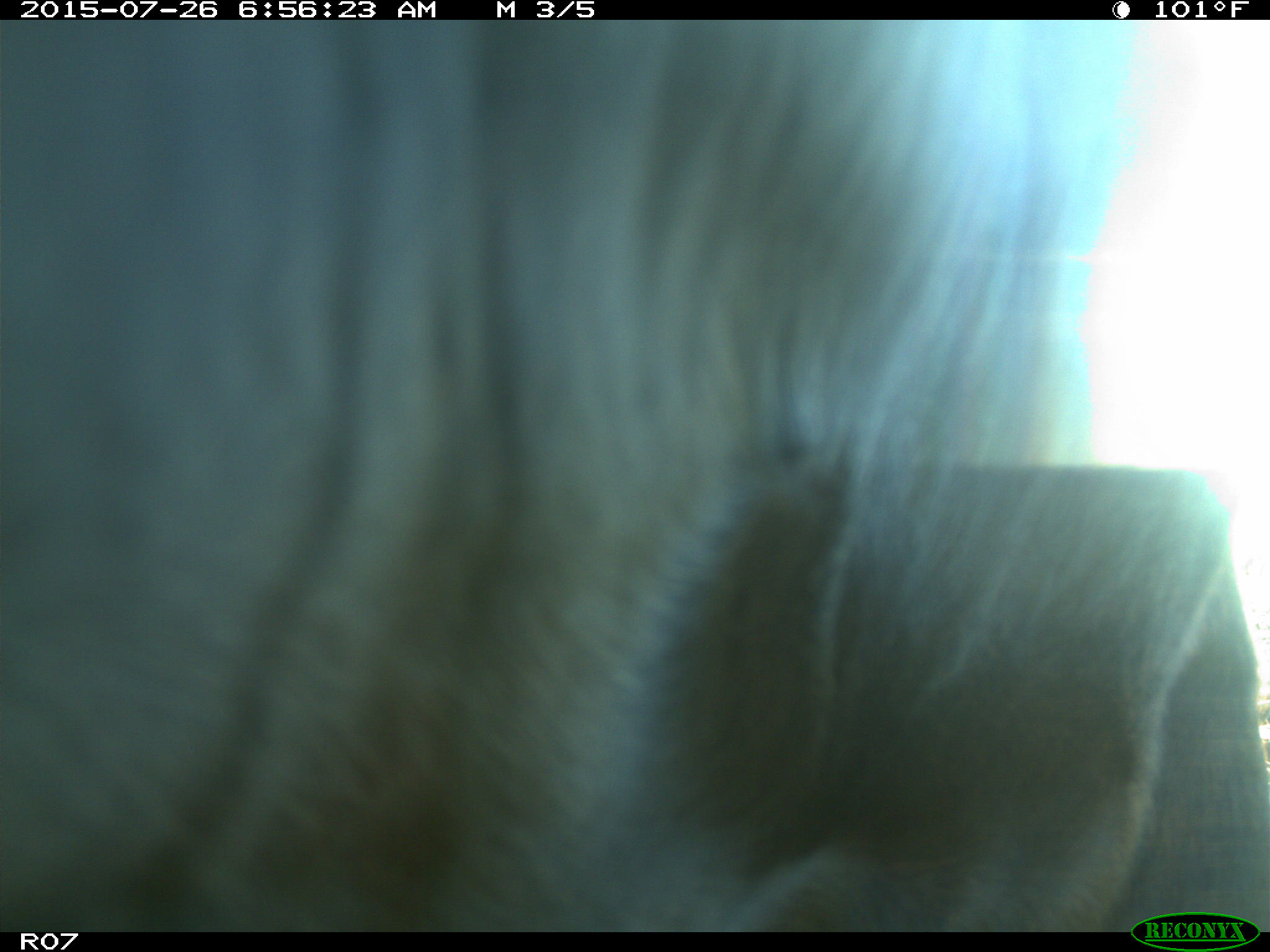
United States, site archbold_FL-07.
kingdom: Animalia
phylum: Chordata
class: Mammalia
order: Artiodactyla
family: Bovidae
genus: Bos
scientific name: Bos taurus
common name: domestic cow